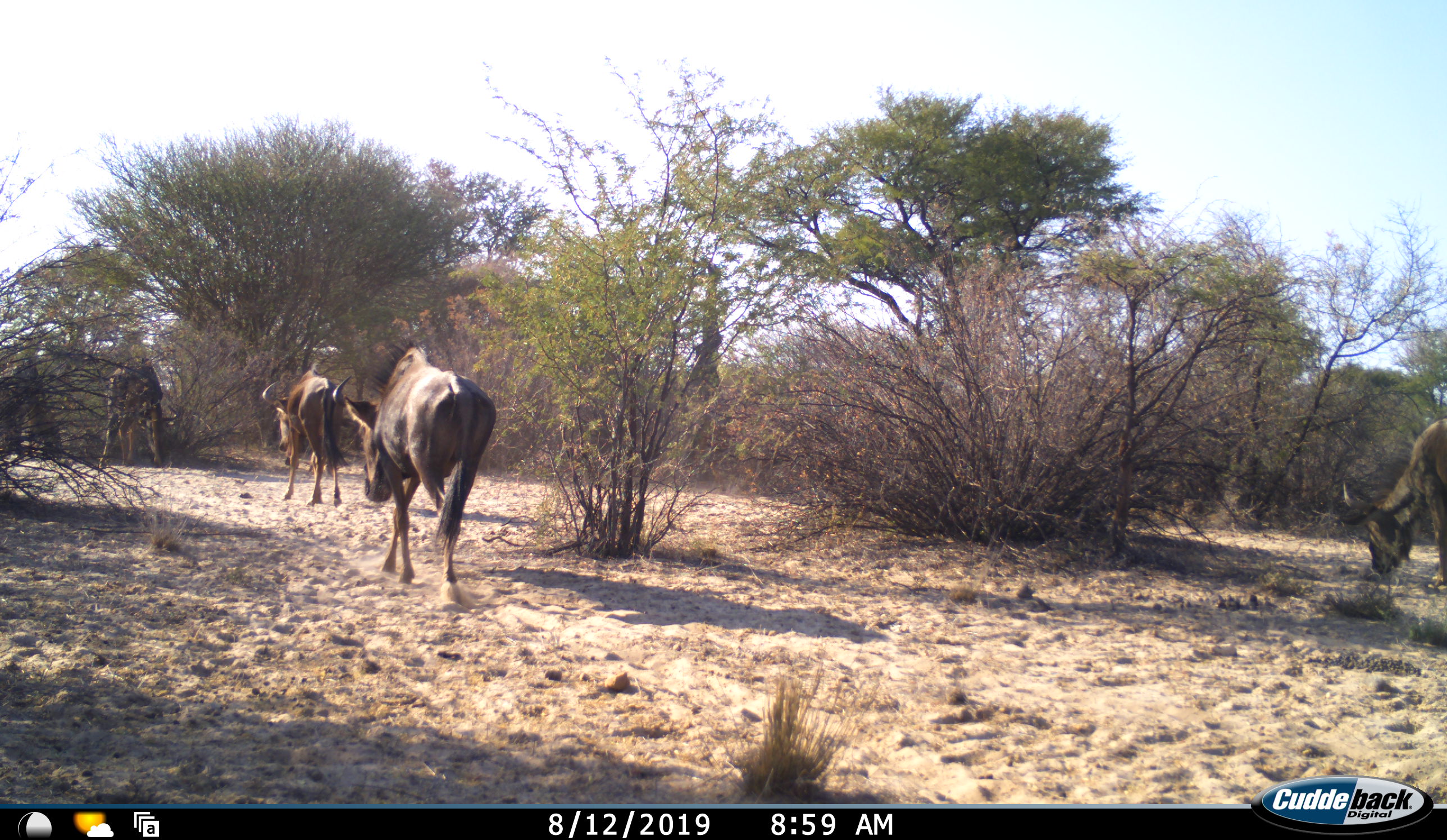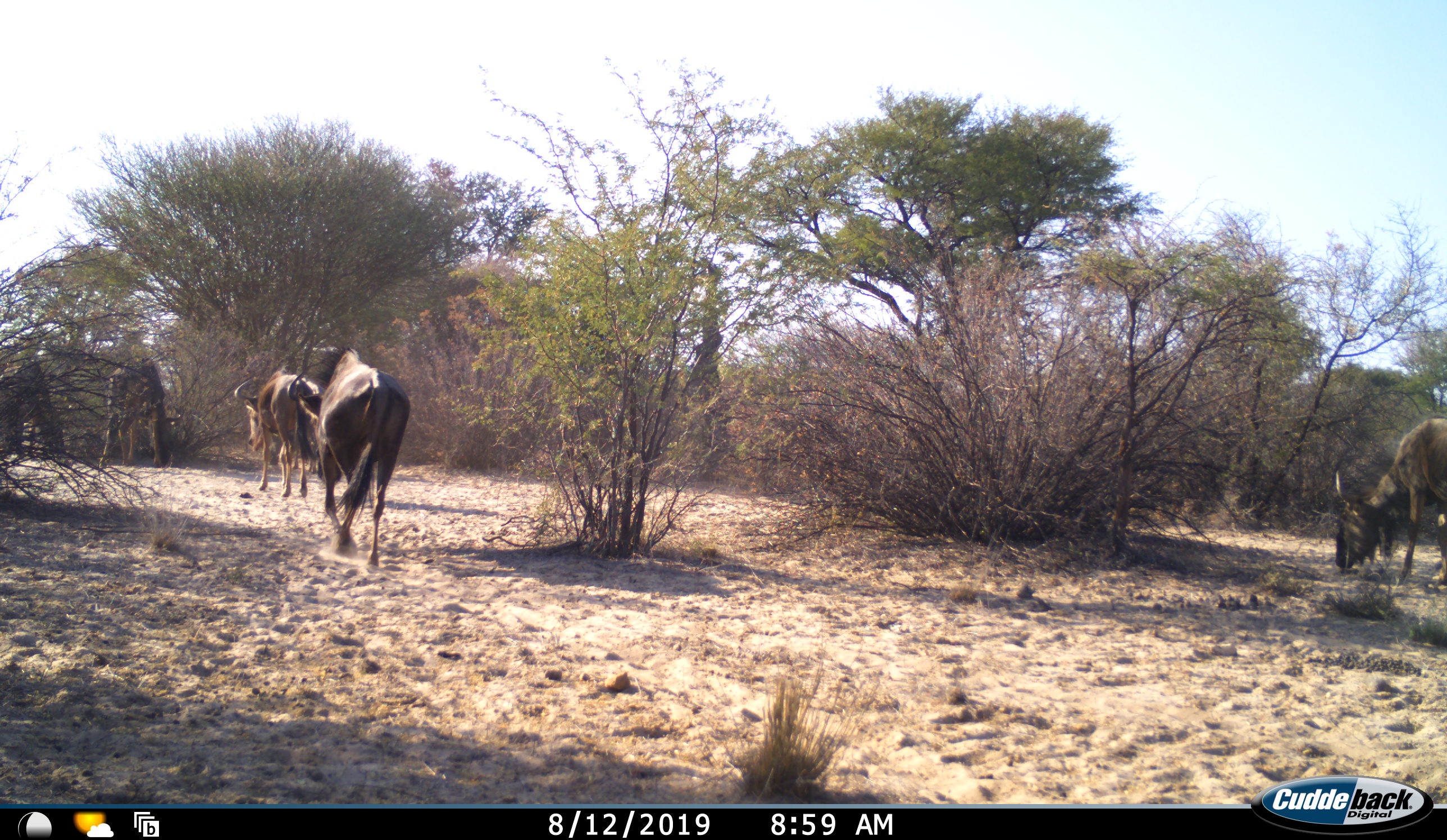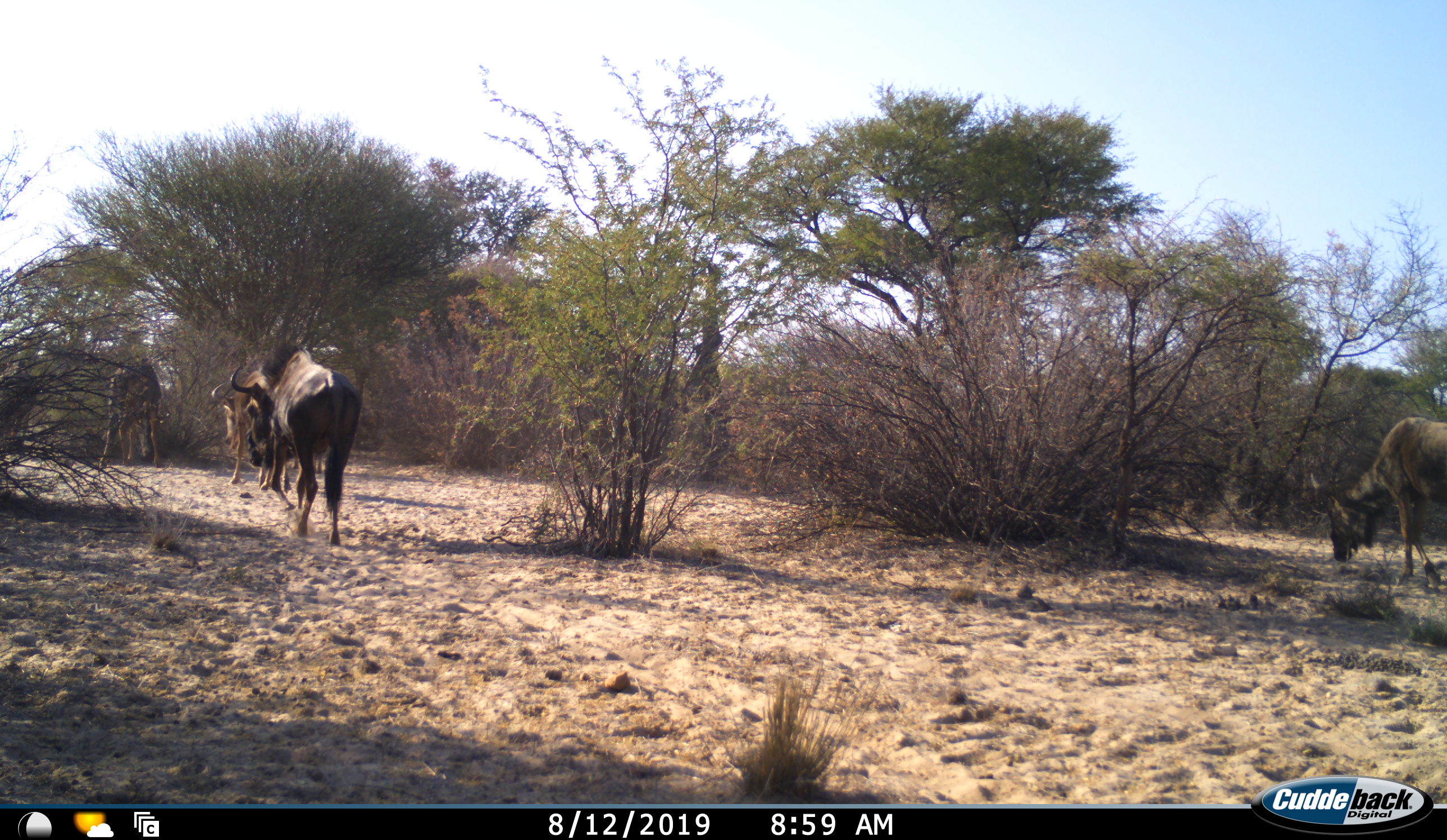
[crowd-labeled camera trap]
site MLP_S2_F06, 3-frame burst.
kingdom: Animalia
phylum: Chordata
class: Mammalia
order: Artiodactyla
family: Bovidae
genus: Connochaetes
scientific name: Connochaetes taurinus taurinus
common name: blue wildebeest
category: wildebeestblue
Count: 5.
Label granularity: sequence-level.